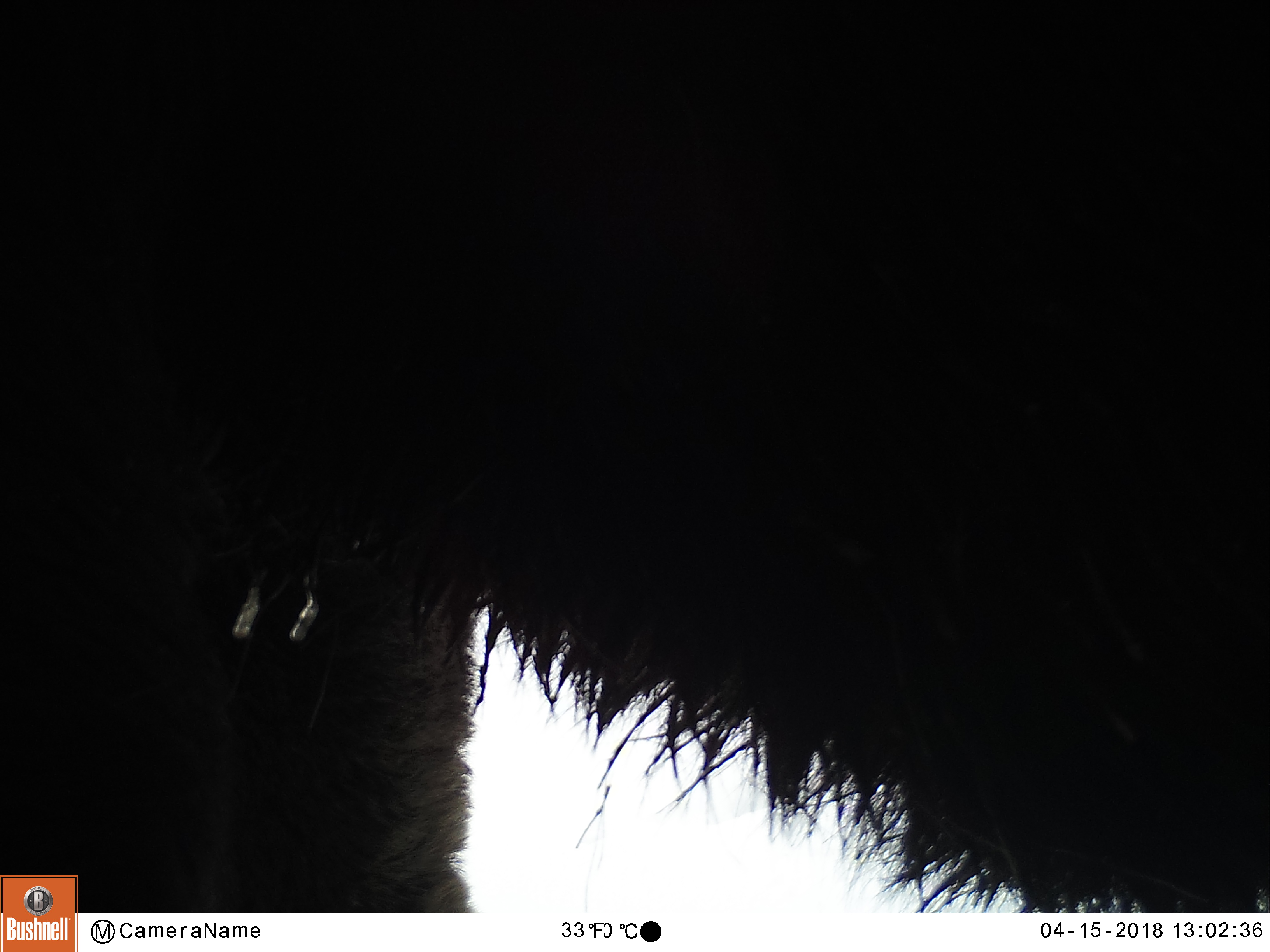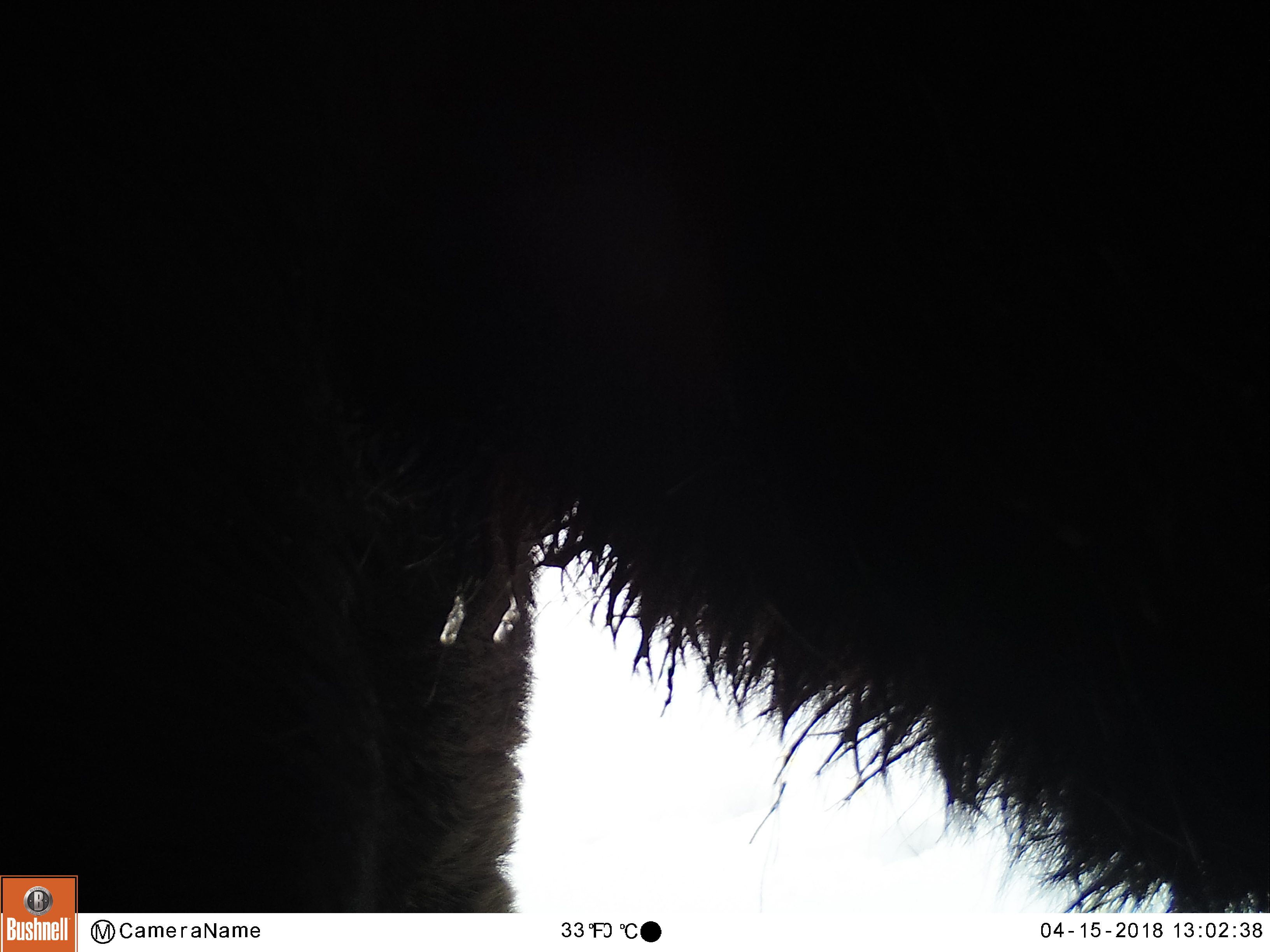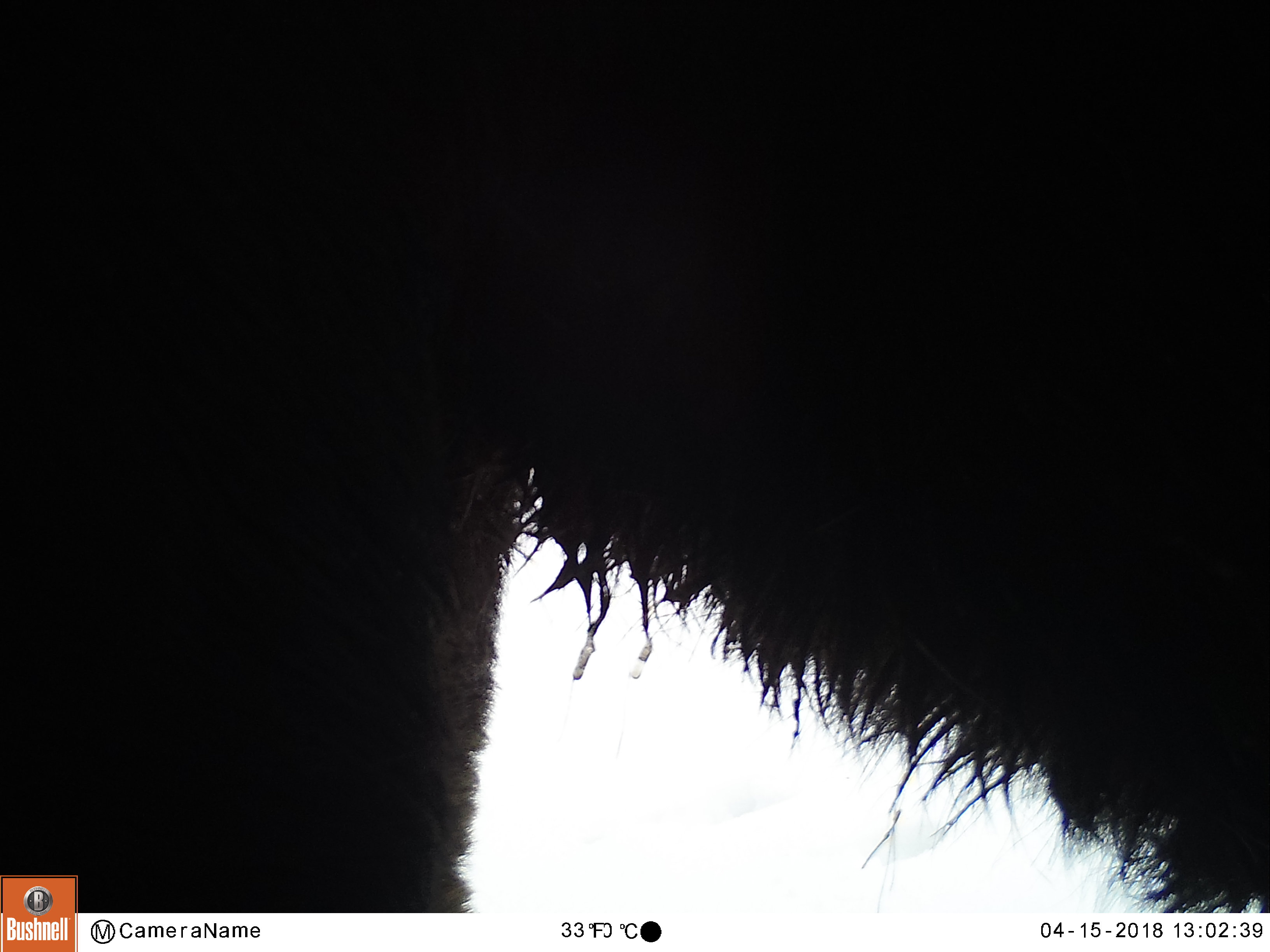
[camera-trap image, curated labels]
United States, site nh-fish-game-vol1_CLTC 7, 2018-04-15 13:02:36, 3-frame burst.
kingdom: Animalia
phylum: Chordata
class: Mammalia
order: Artiodactyla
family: Cervidae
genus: Alces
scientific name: Alces alces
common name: moose